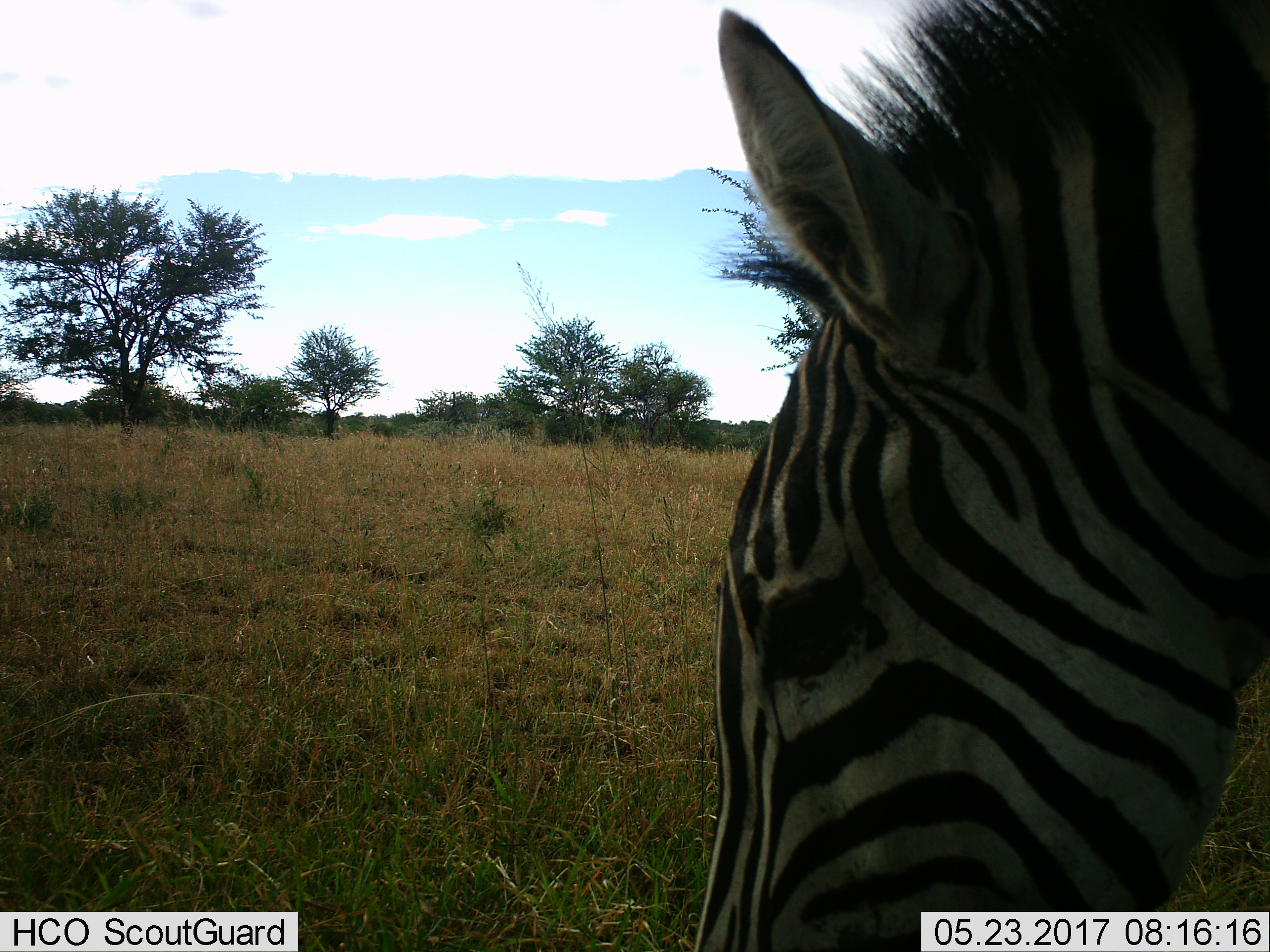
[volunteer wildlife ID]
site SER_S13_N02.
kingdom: Animalia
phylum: Chordata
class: Mammalia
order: Perissodactyla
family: Equidae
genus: Equus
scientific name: Equus quagga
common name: plains zebra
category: zebraplains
Zebraplains (plains zebra) (Equus quagga), count 1. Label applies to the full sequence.